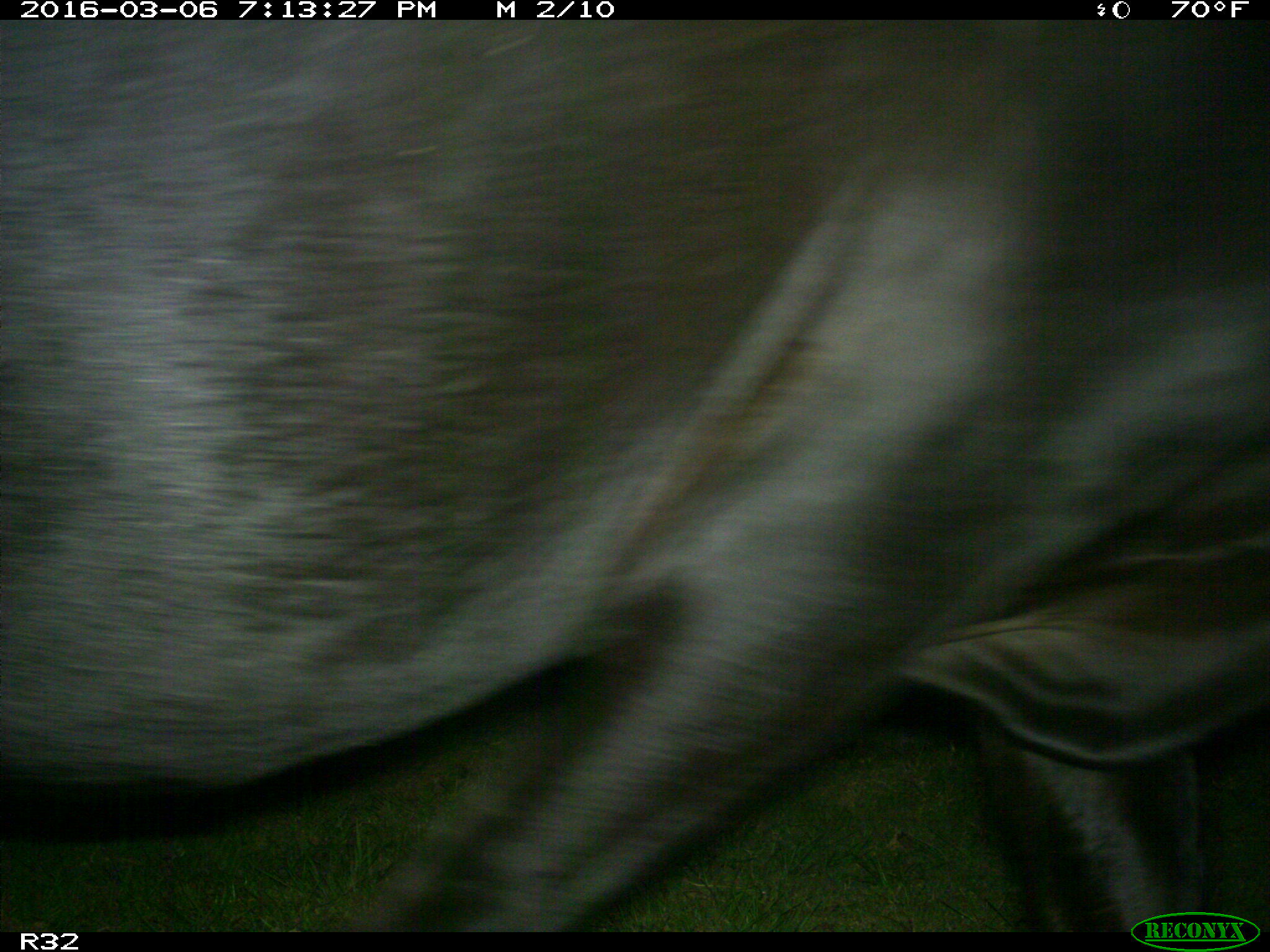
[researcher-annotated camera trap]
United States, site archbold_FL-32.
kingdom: Animalia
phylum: Chordata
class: Mammalia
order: Artiodactyla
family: Bovidae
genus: Bos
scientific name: Bos taurus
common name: domestic cow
Bos taurus (domestic cow).